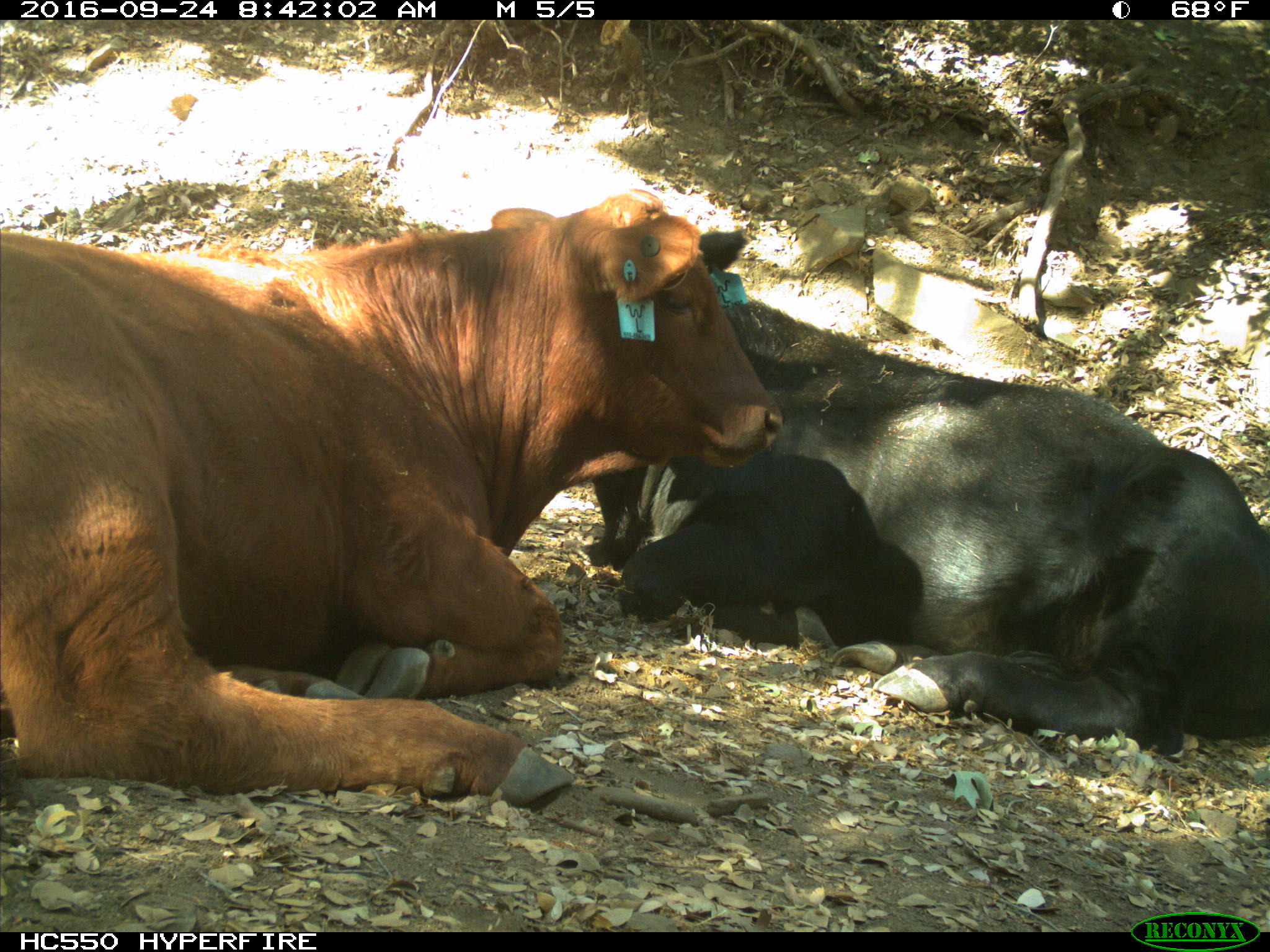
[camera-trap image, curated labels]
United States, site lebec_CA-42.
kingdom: Animalia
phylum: Chordata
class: Mammalia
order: Artiodactyla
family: Bovidae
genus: Bos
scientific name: Bos taurus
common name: domestic cow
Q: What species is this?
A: Bos taurus (domestic cow).